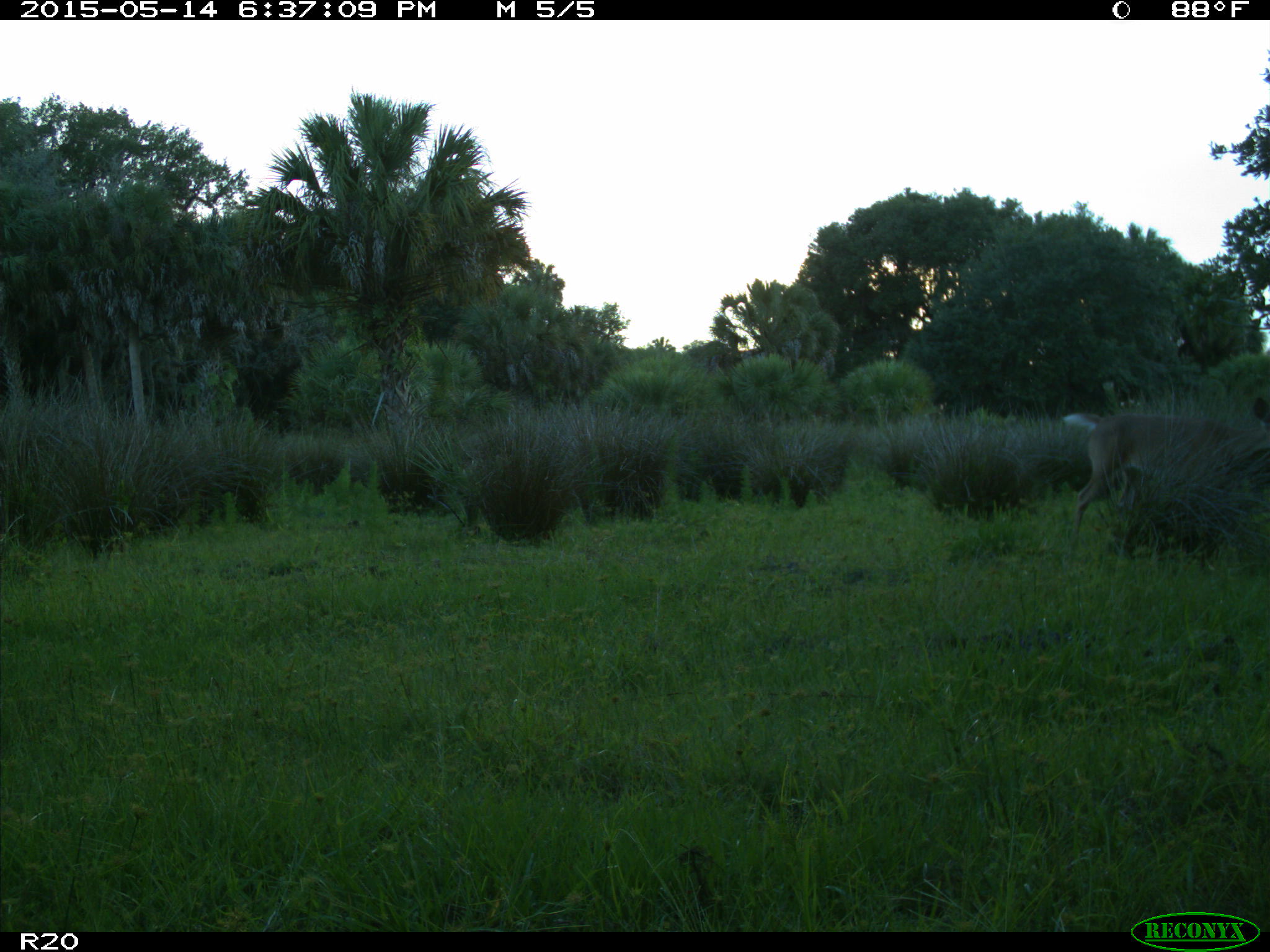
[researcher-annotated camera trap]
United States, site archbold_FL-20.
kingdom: Animalia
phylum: Chordata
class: Mammalia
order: Artiodactyla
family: Cervidae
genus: Odocoileus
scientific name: Odocoileus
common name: deer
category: unidentified deer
Unidentified deer (deer) (Odocoileus).